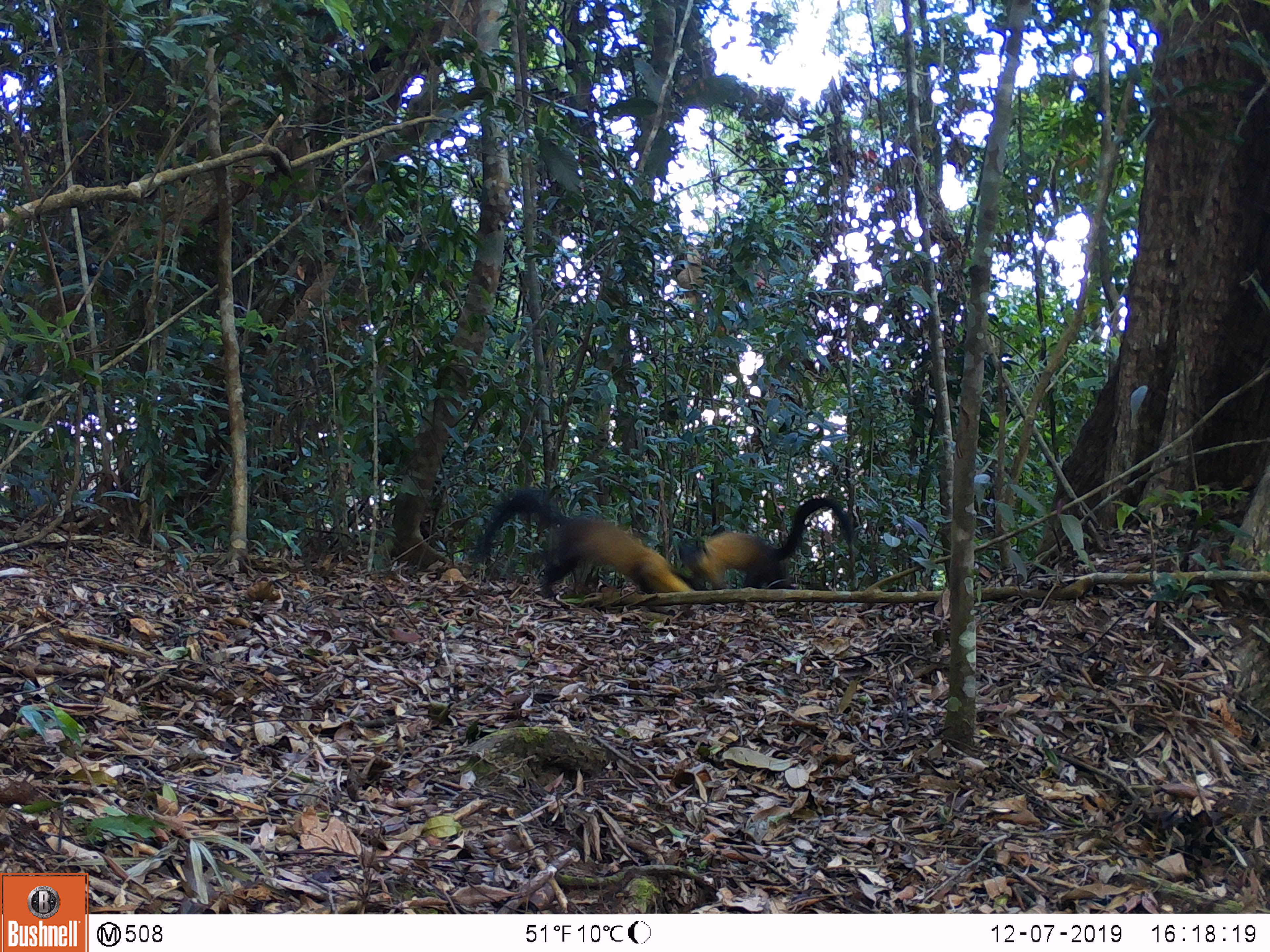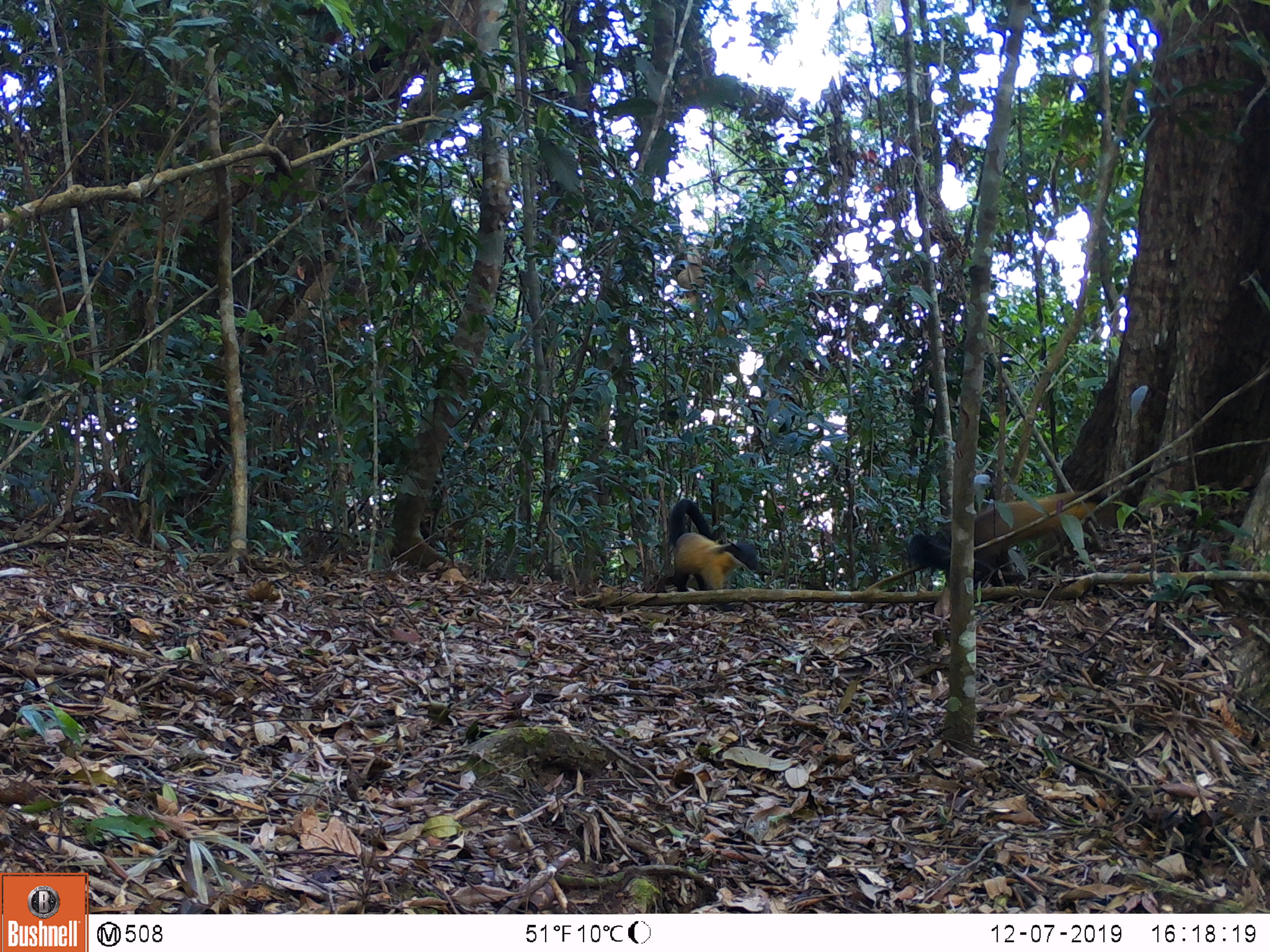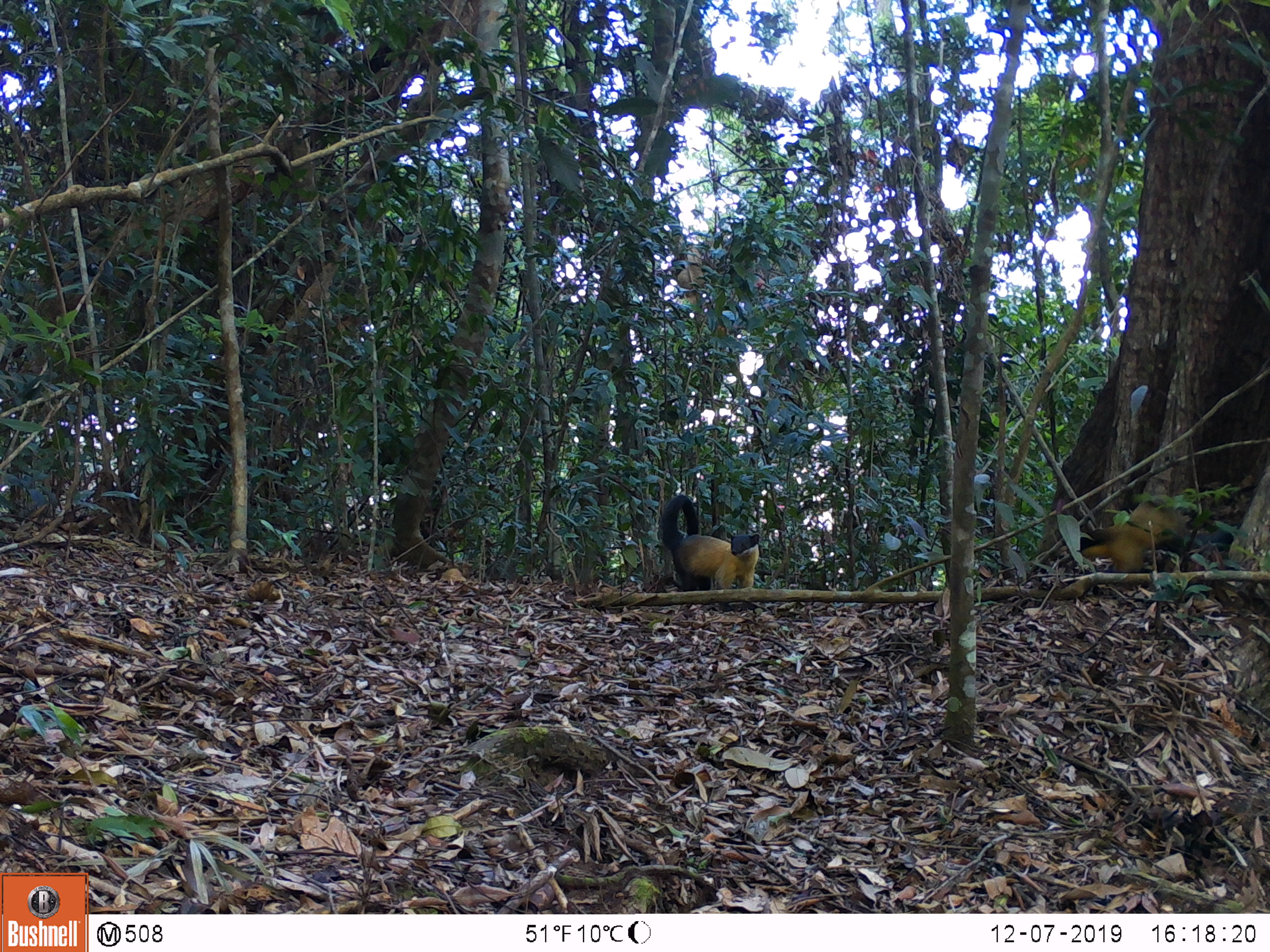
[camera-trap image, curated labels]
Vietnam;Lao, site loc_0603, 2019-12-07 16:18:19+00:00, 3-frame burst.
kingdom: Animalia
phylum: Chordata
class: Mammalia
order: Carnivora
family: Mustelidae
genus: Martes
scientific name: Martes flavigula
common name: yellow-throated marten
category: yellow throated marten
Yellow throated marten (yellow-throated marten) (Martes flavigula). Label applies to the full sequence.